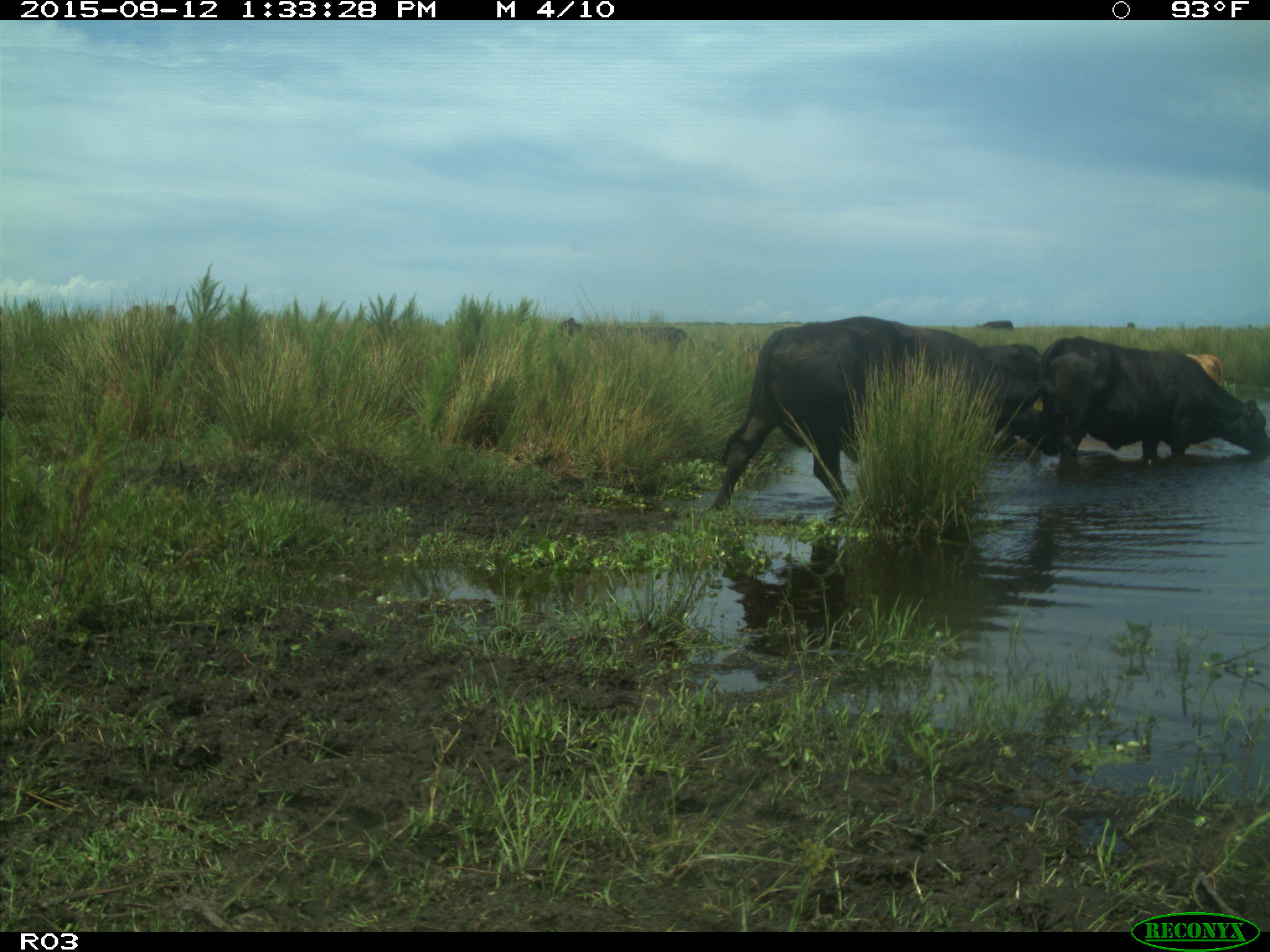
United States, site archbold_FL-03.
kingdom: Animalia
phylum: Chordata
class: Mammalia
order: Artiodactyla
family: Bovidae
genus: Bos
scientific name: Bos taurus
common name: domestic cow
Bos taurus (domestic cow).